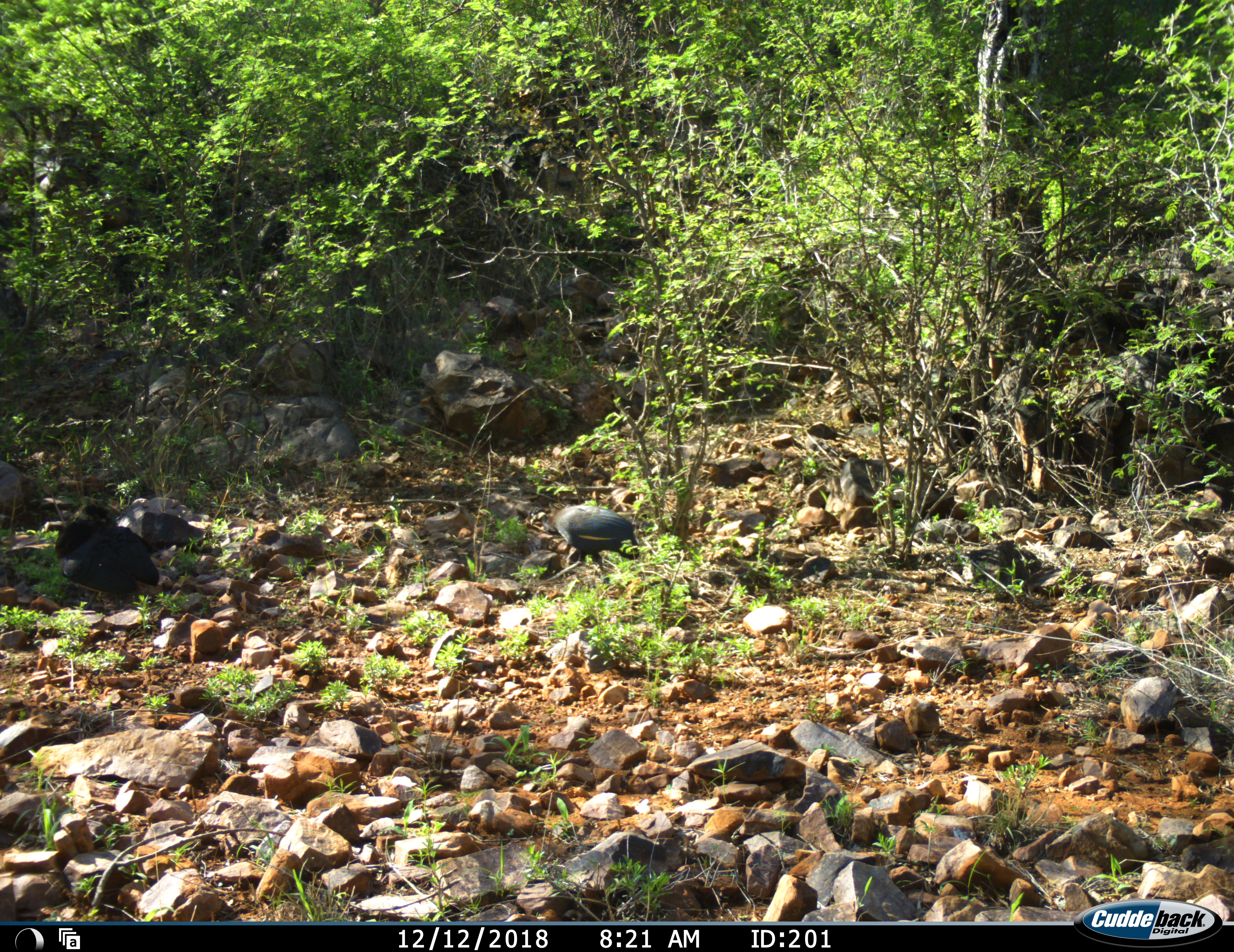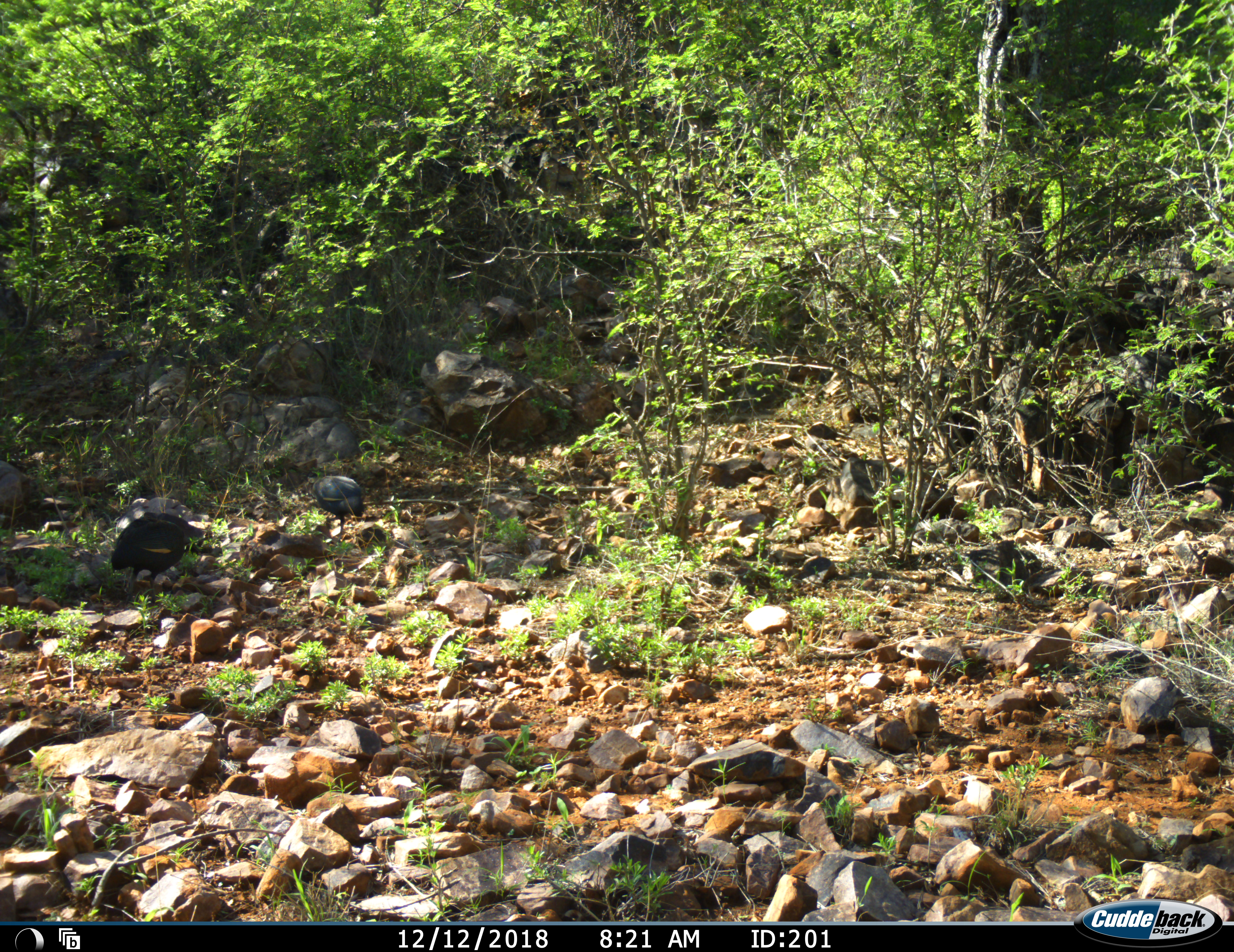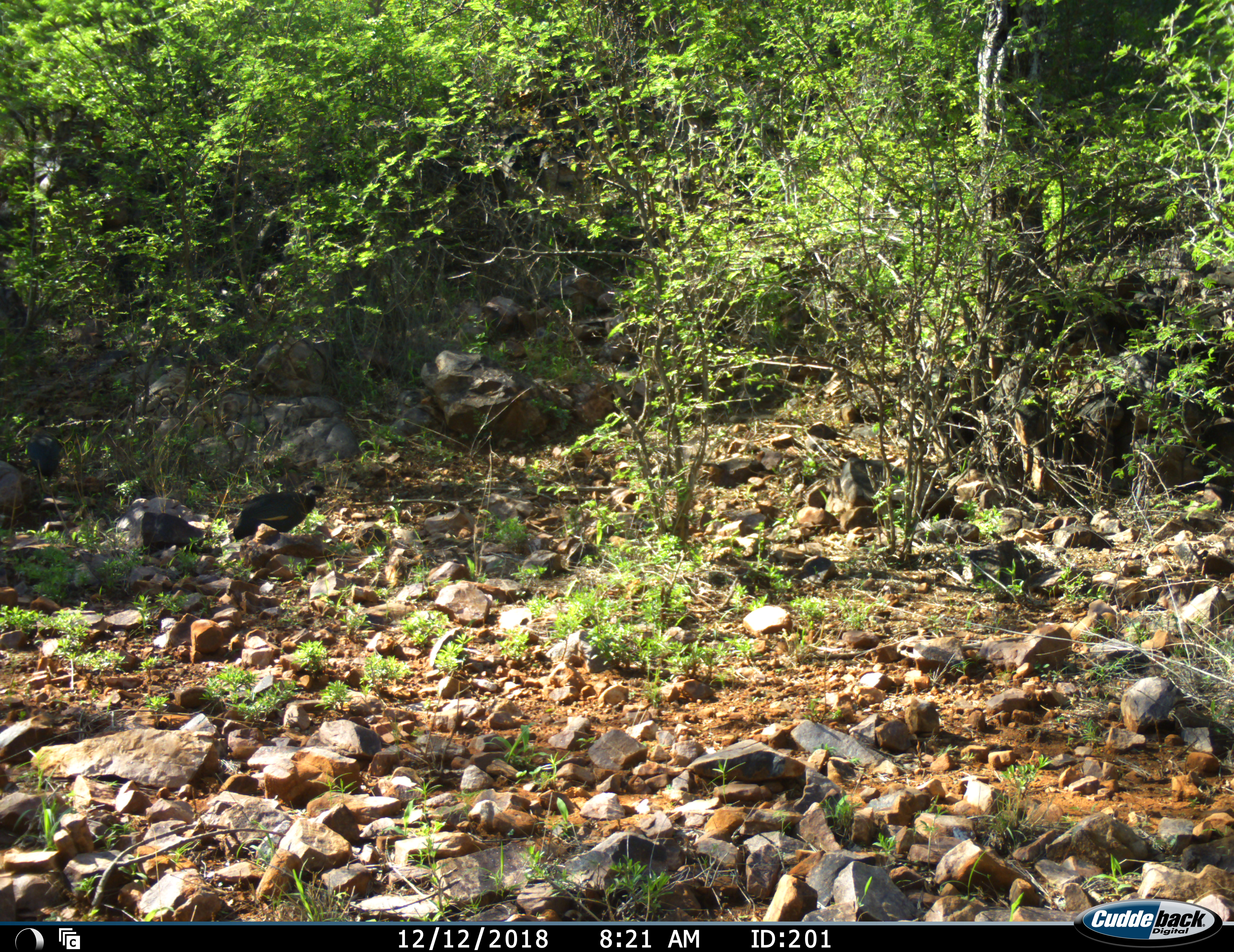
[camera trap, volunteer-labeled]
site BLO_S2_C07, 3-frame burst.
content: unidentified animal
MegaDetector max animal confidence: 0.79